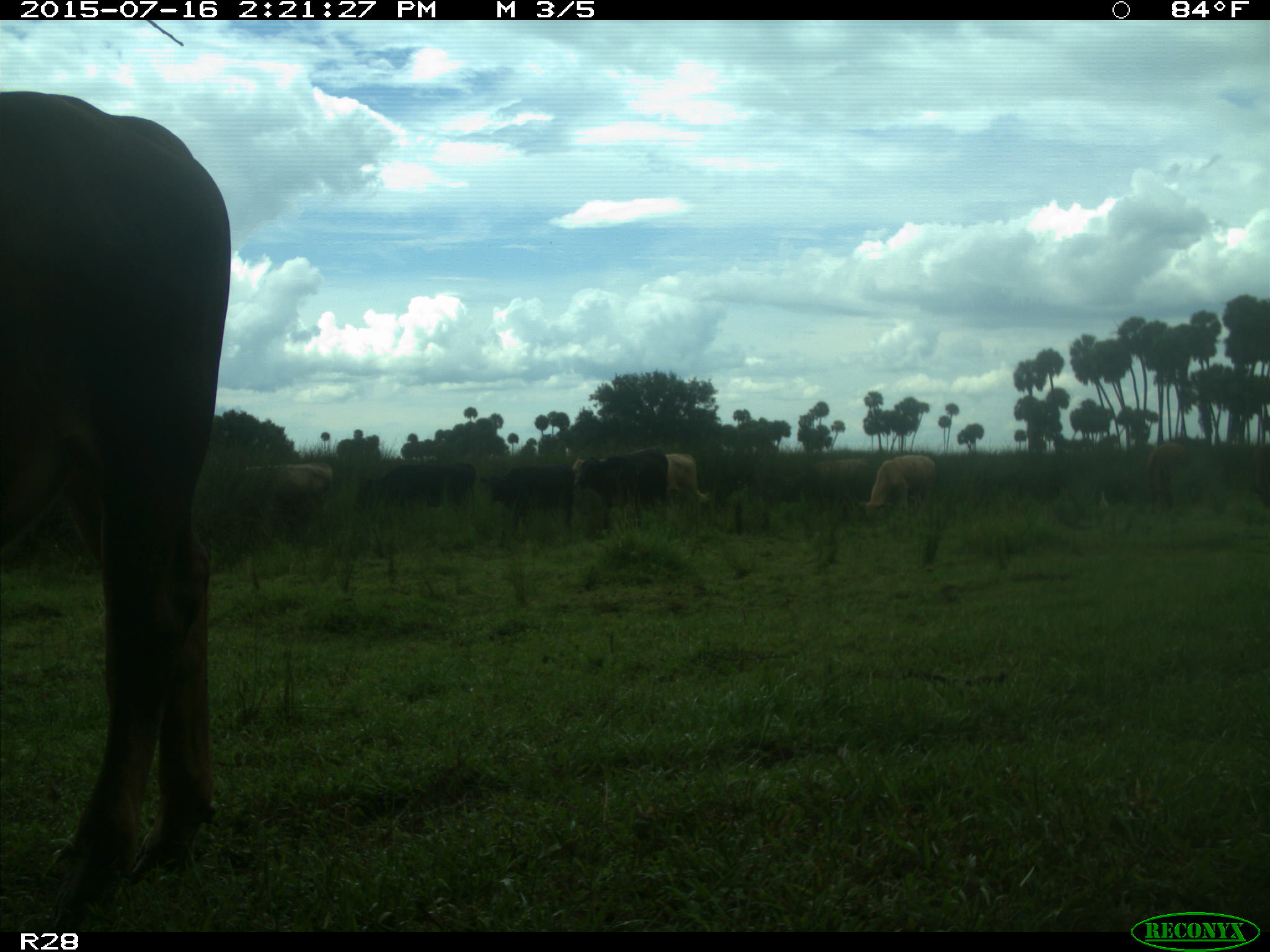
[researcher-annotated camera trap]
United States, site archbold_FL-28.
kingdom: Animalia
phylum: Chordata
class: Mammalia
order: Artiodactyla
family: Bovidae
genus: Bos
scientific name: Bos taurus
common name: domestic cow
Bos taurus (domestic cow).